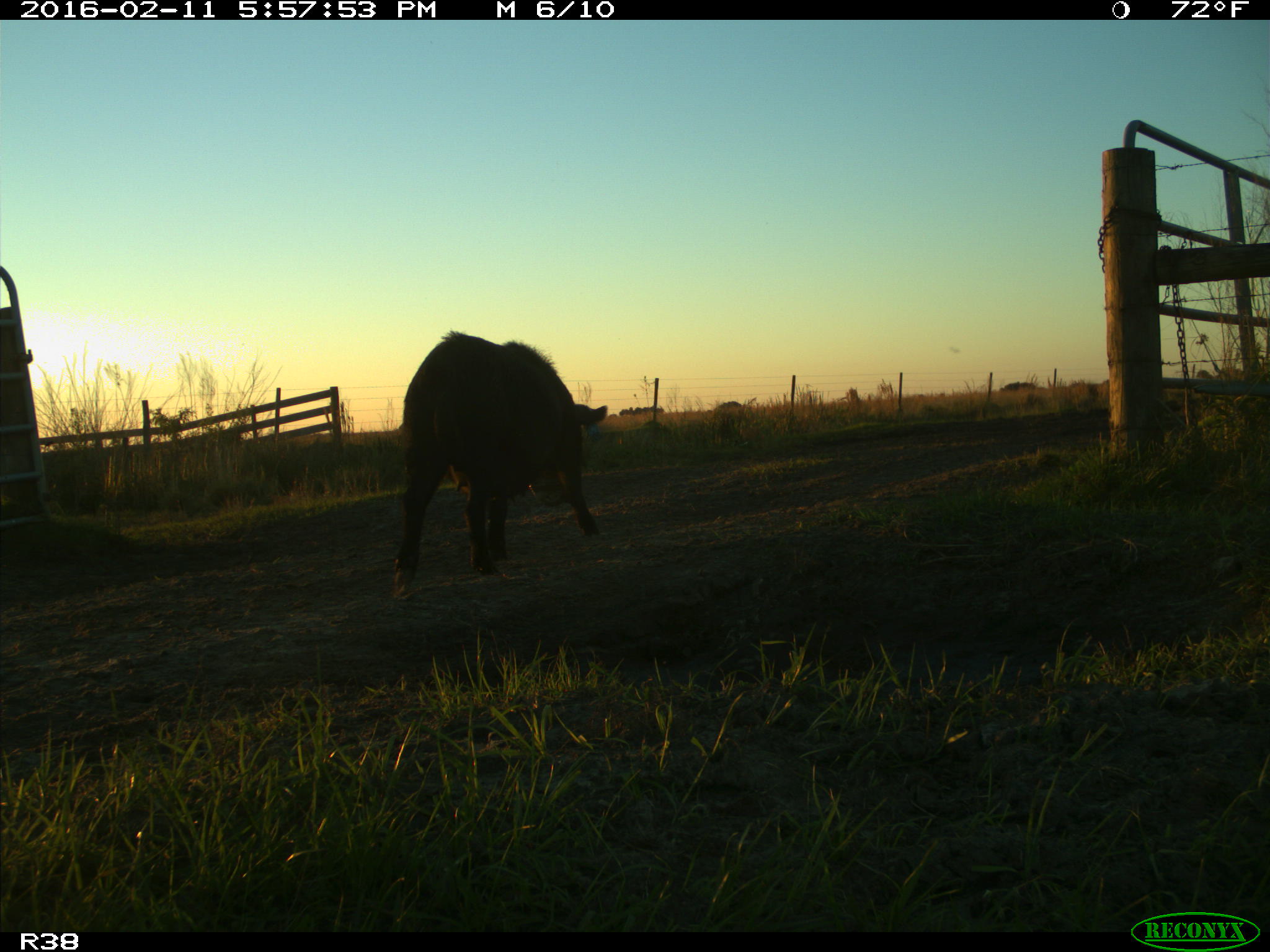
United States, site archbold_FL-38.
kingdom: Animalia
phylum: Chordata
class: Mammalia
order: Artiodactyla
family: Suidae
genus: Sus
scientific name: Sus scrofa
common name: wild boar